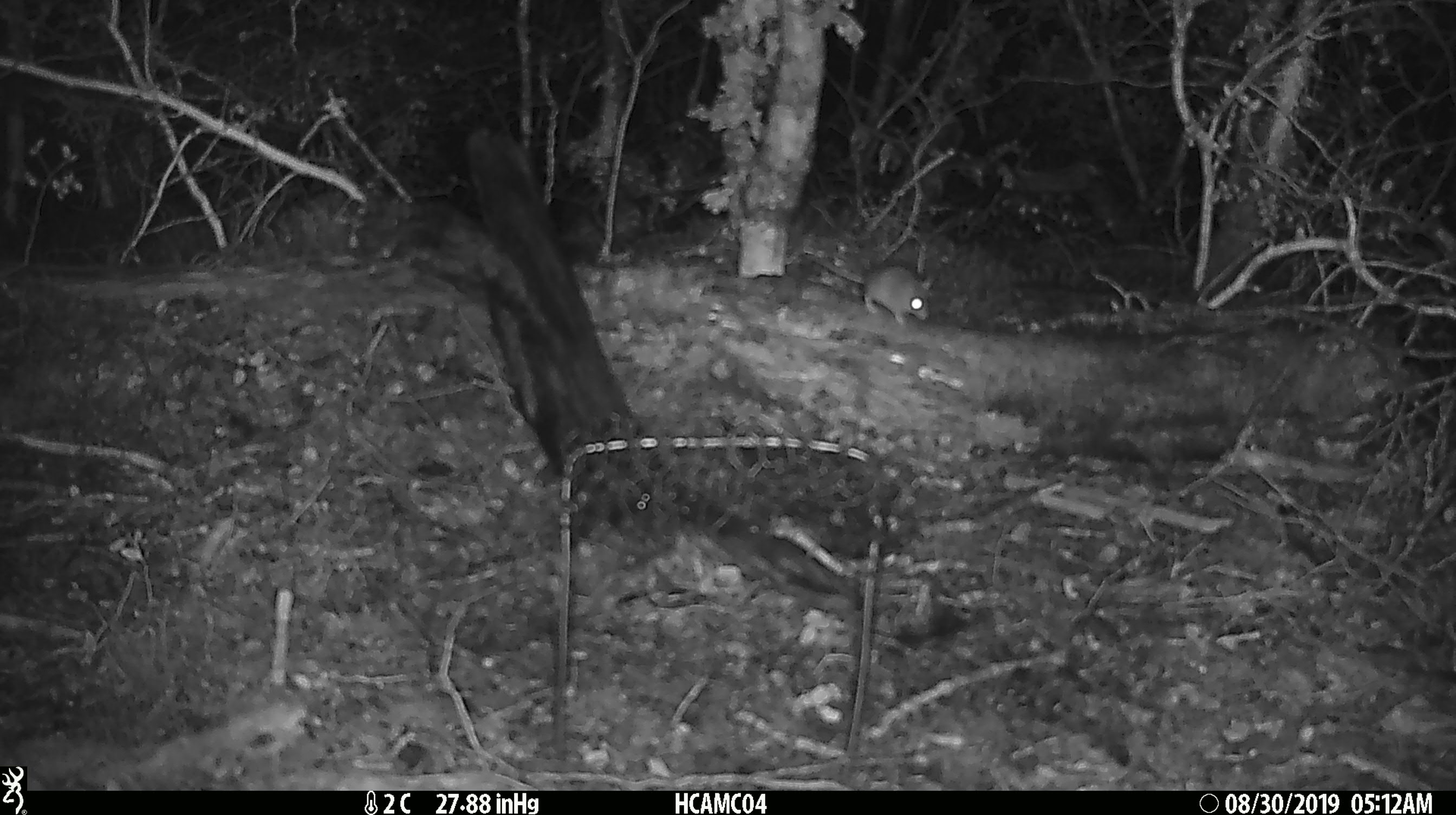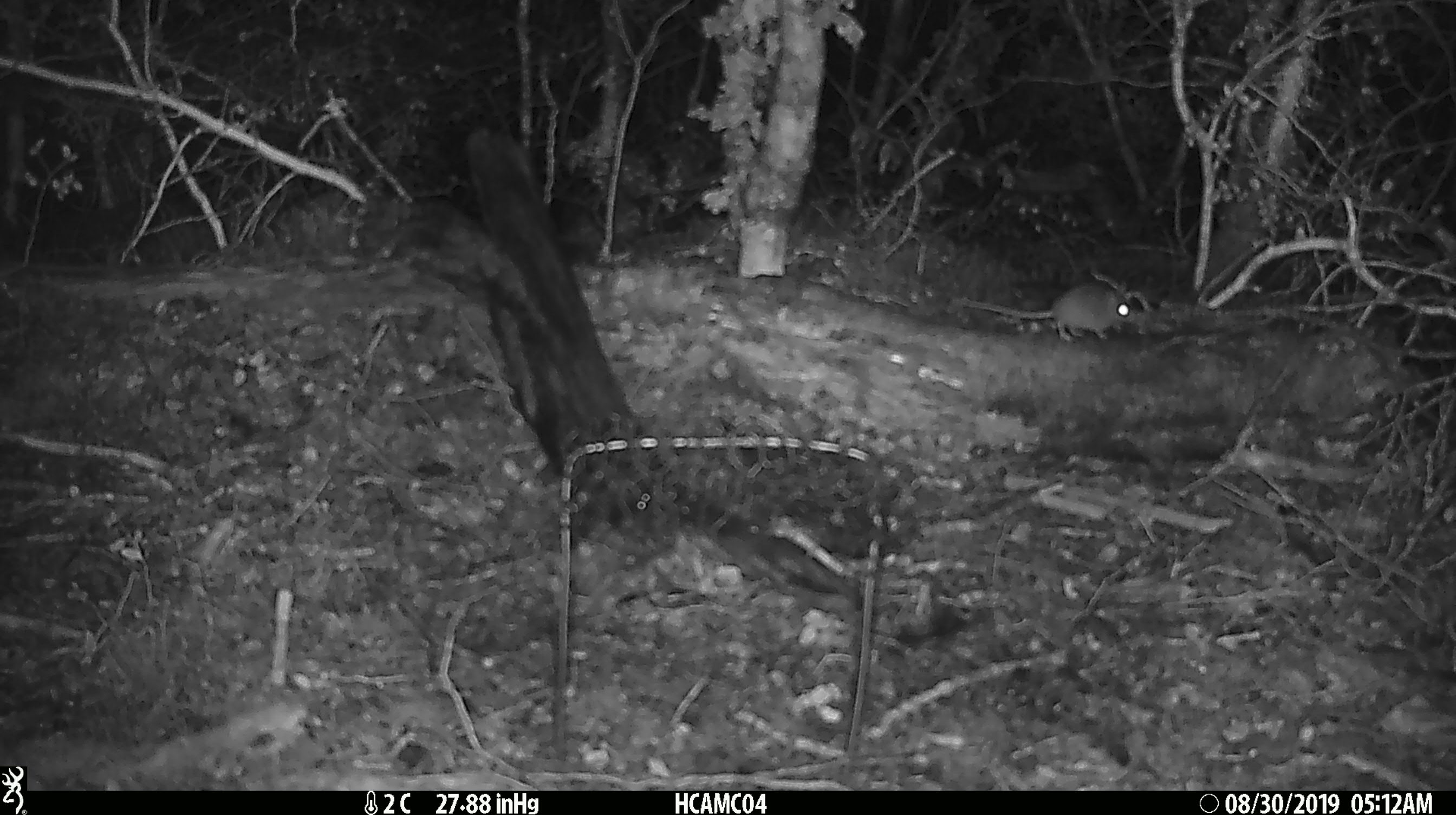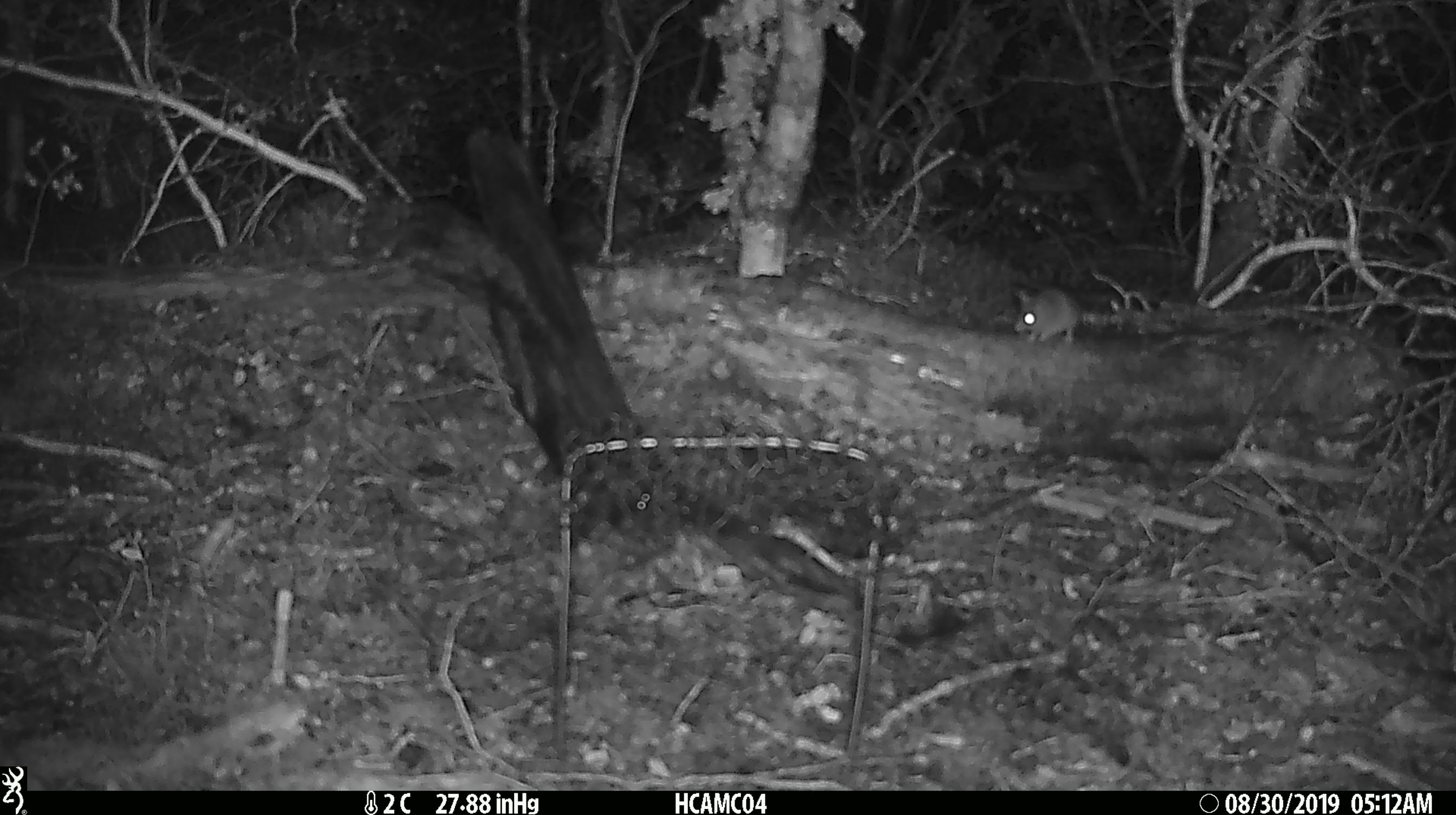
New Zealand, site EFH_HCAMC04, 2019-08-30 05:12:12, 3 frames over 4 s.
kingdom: Animalia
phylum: Chordata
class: Mammalia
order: Rodentia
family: Muridae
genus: Mus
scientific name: Mus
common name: mouse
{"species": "mouse (Mus)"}